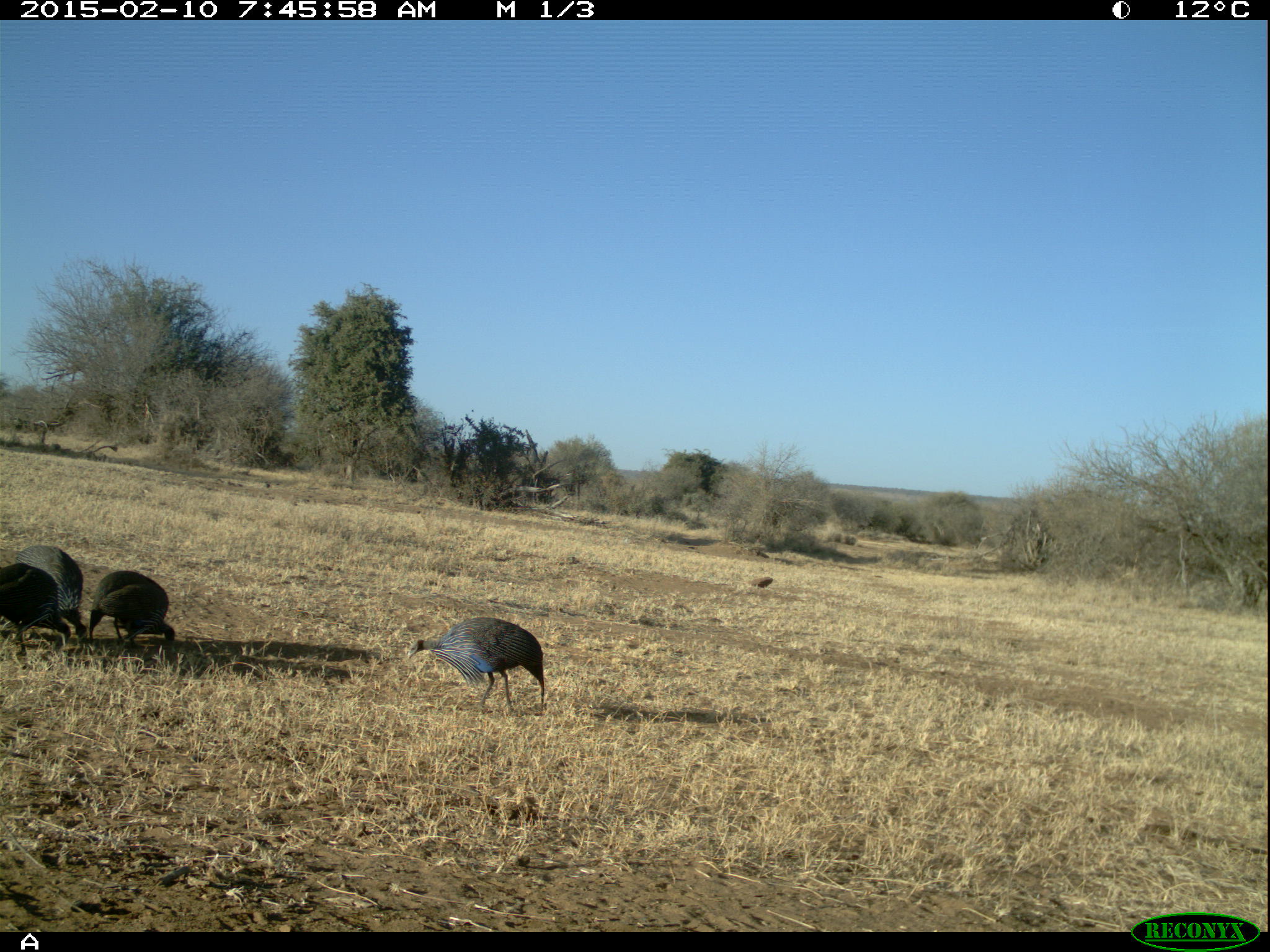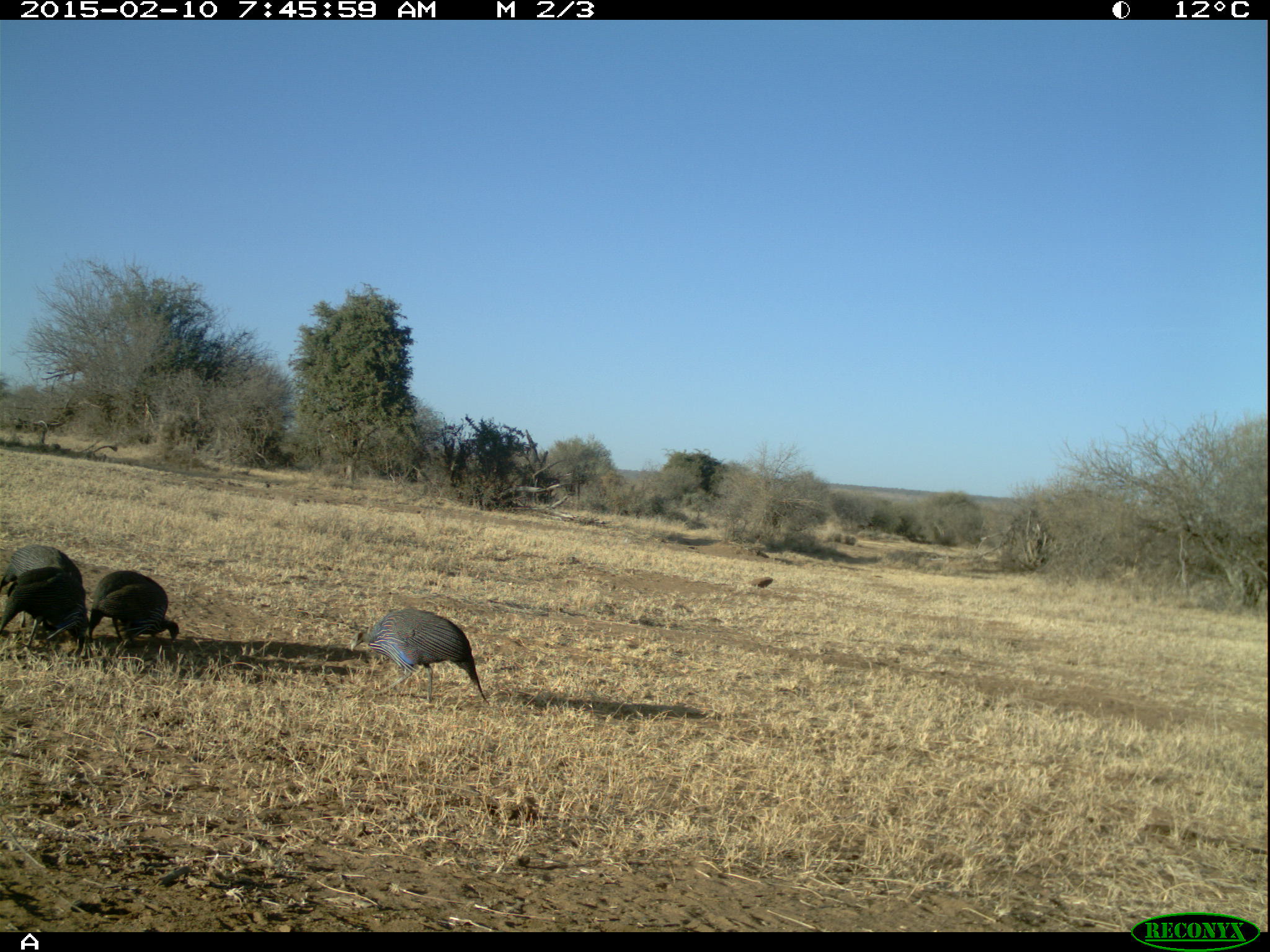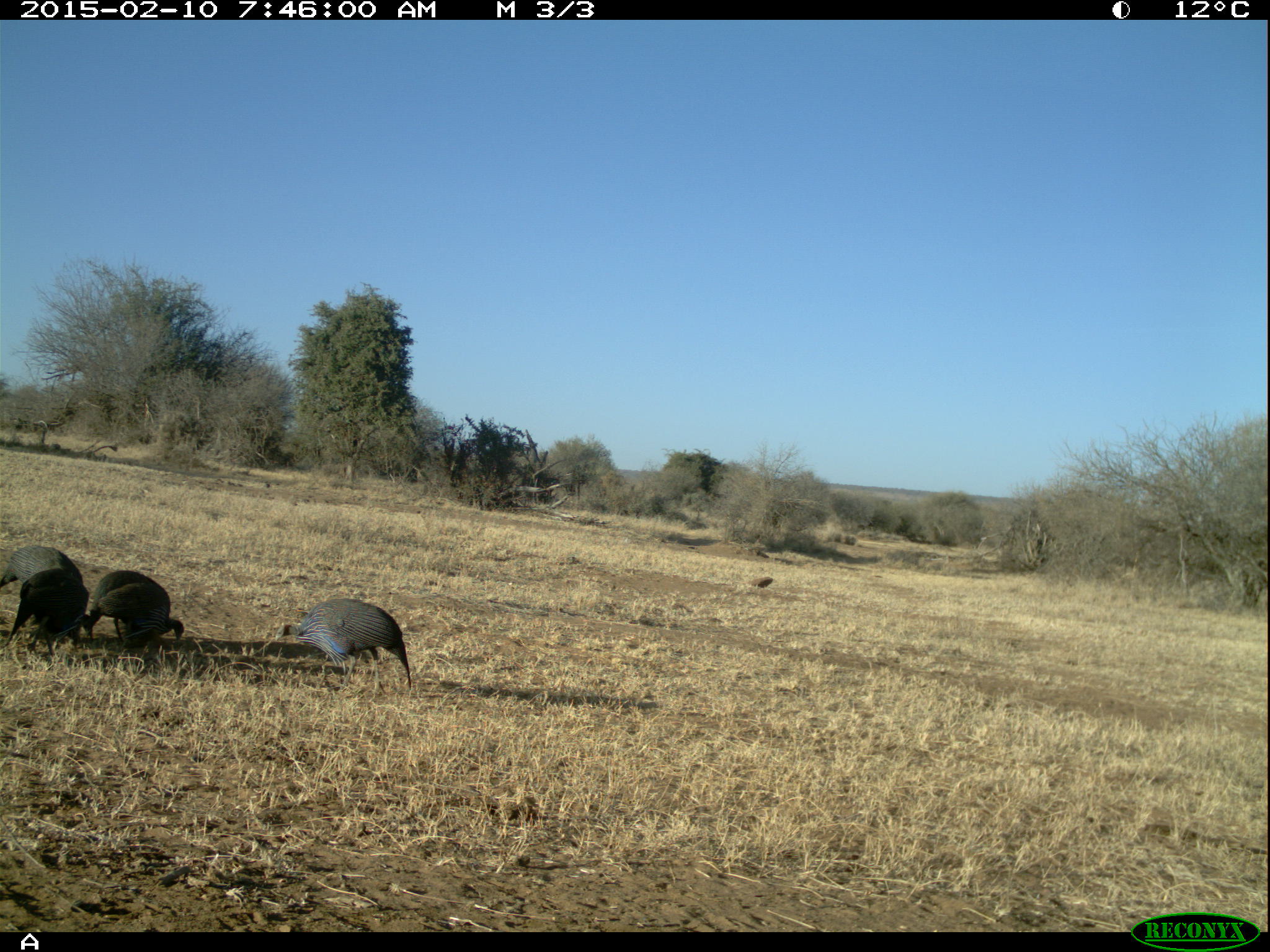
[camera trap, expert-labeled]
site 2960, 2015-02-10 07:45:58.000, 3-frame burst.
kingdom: Animalia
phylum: Chordata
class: Aves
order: Galliformes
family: Numididae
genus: Acryllium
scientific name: Acryllium vulturinum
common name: vulturine guineafowl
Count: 8.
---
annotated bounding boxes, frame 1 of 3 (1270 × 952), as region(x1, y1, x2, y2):
acryllium vulturinum: region(406, 617, 544, 715); region(90, 570, 174, 653); region(14, 542, 85, 639); region(0, 561, 70, 659)